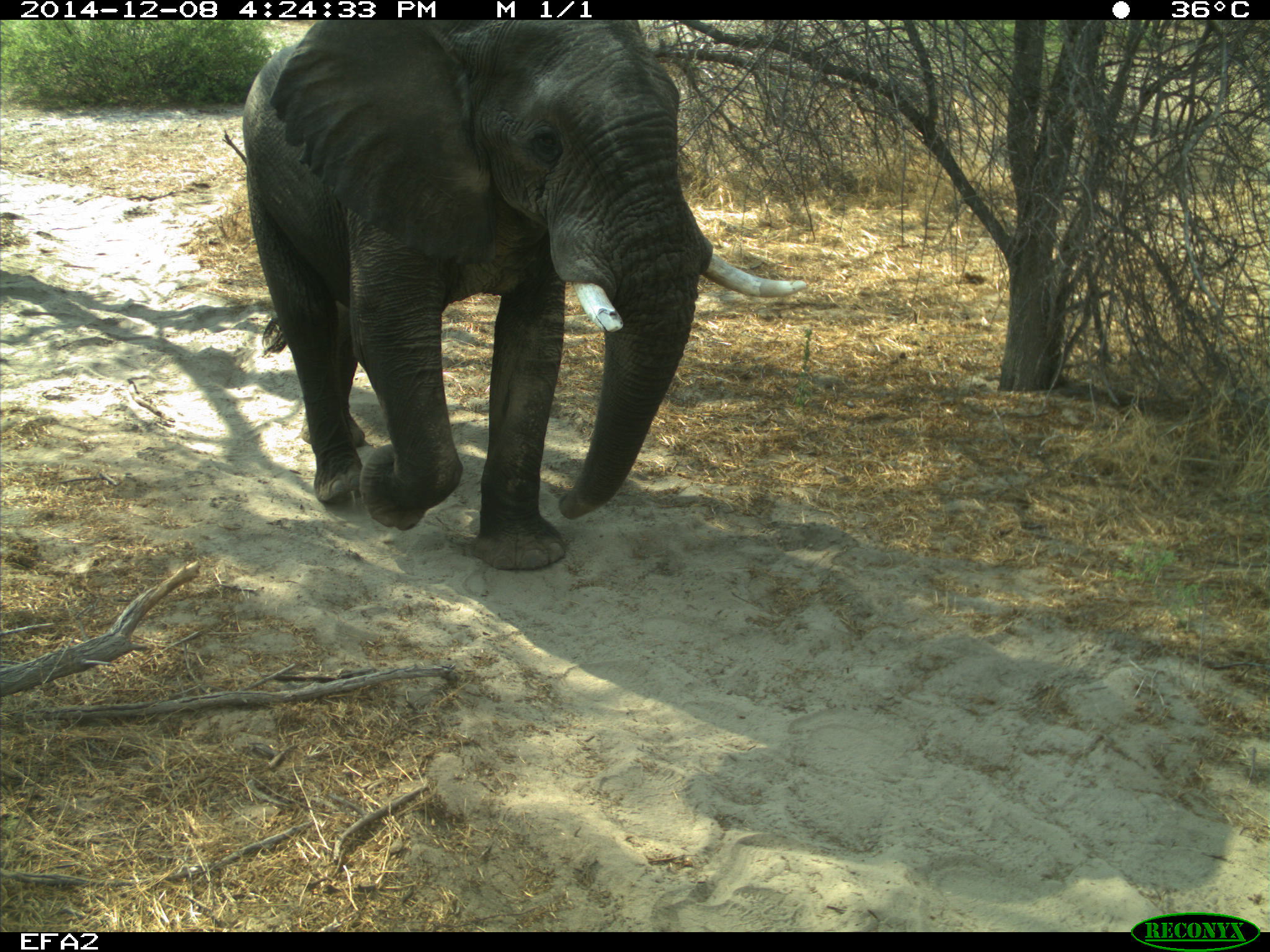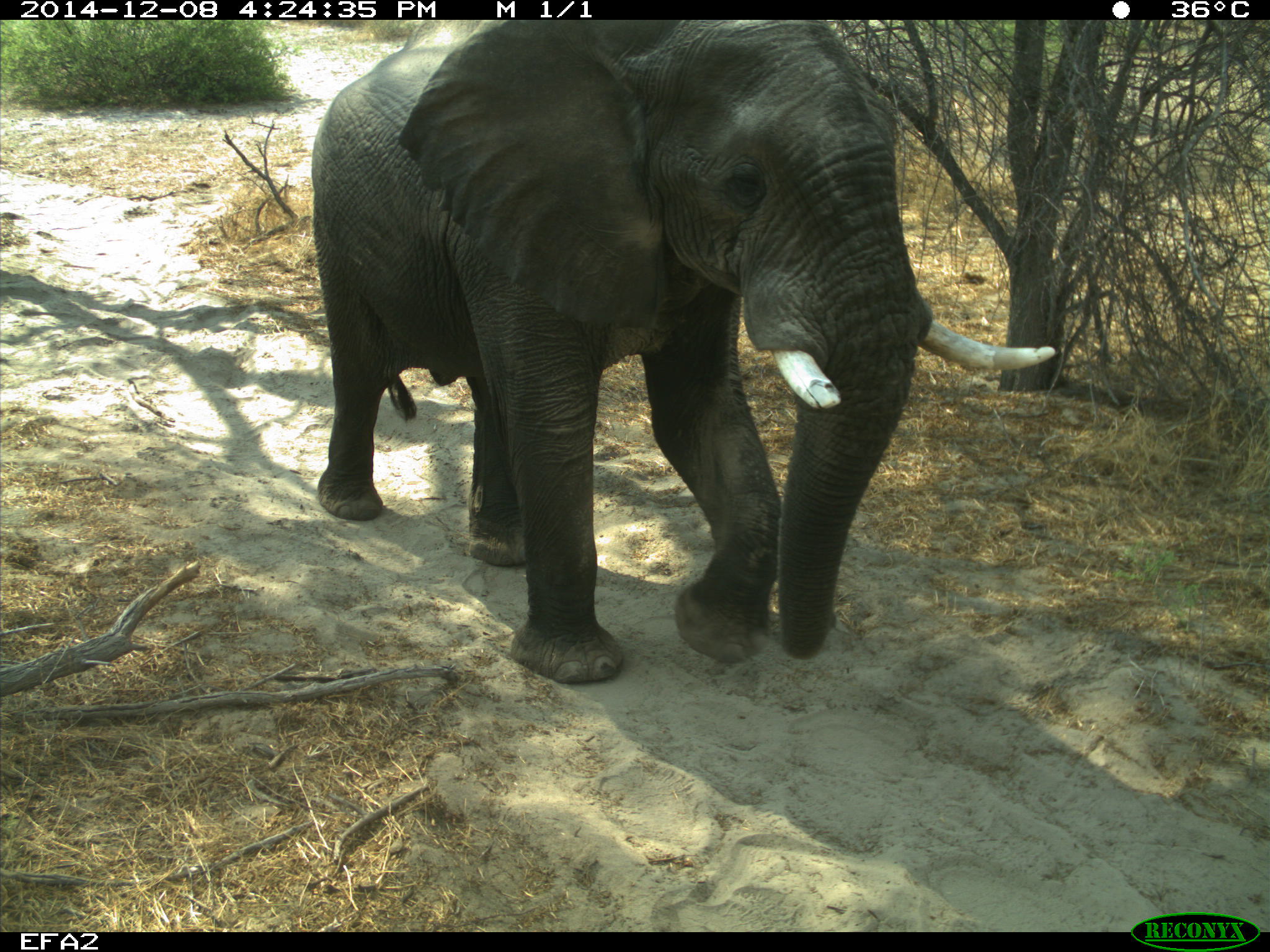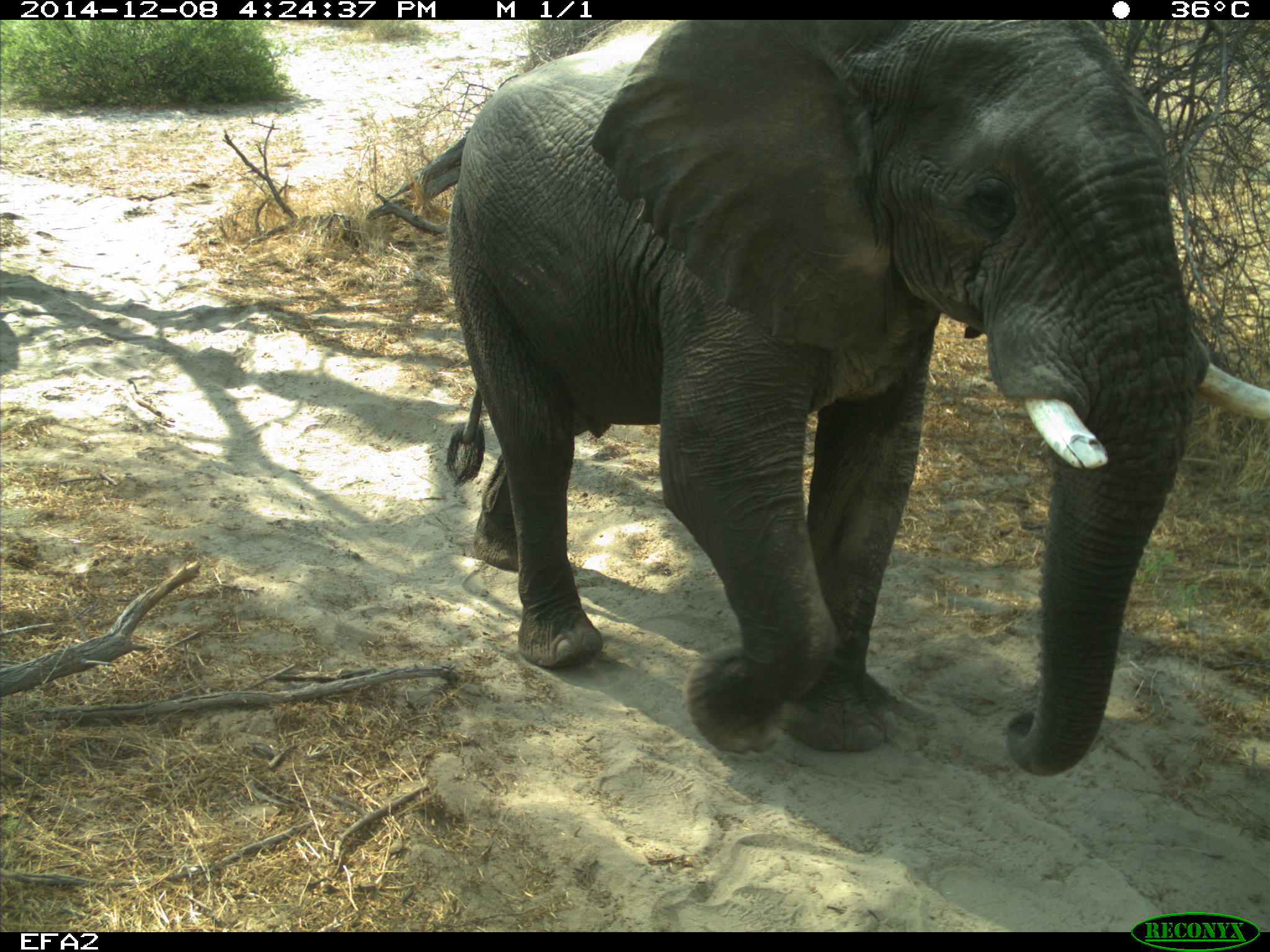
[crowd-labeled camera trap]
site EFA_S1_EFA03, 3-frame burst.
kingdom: Animalia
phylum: Chordata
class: Mammalia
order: Proboscidea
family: Elephantidae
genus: Loxodonta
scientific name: Loxodonta africana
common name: african bush elephant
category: elephant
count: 1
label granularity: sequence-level